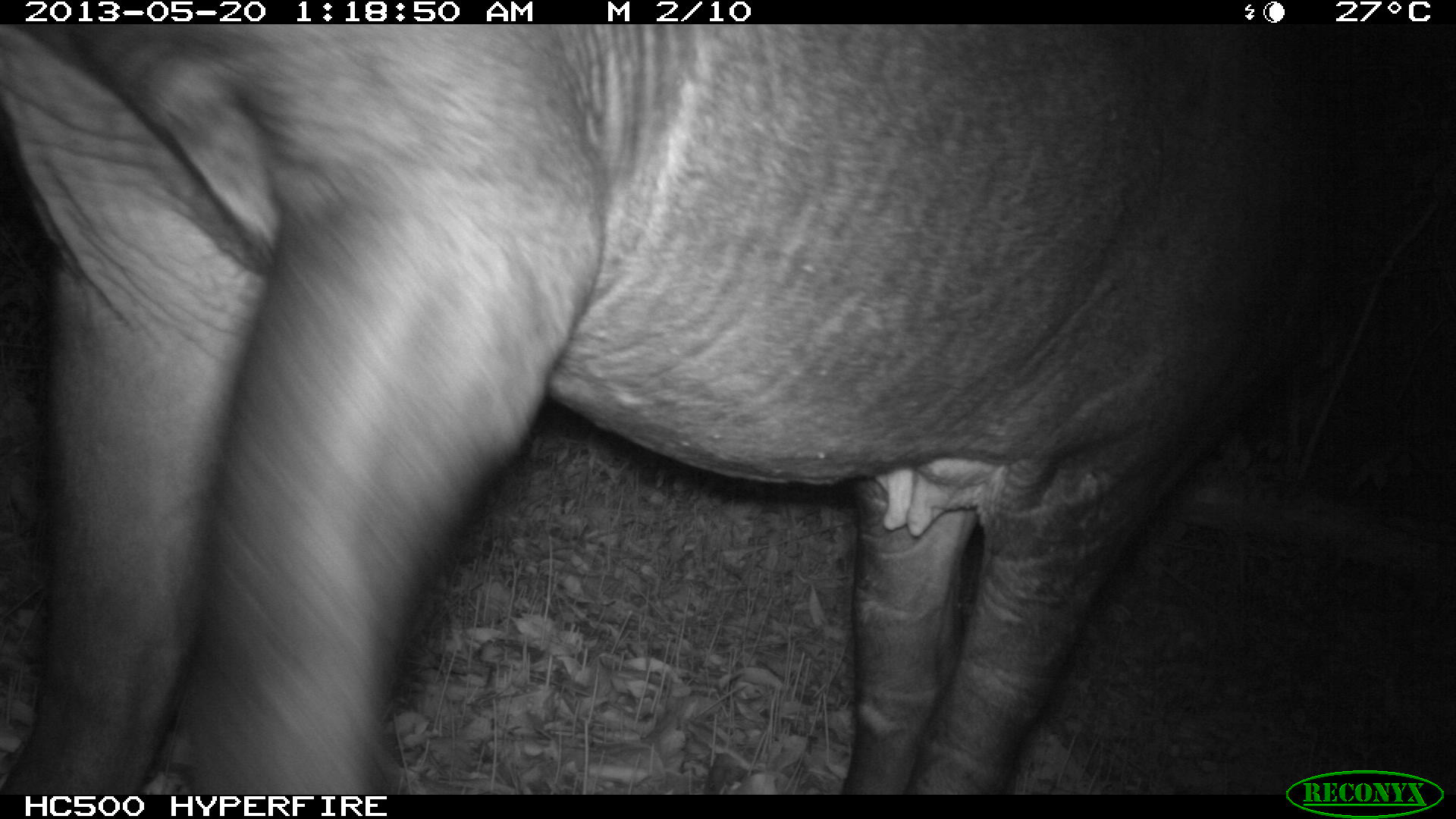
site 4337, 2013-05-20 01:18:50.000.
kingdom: Animalia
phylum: Chordata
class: Mammalia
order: Perissodactyla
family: Tapiridae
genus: Tapirus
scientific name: Tapirus bairdii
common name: baird's tapir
Tapirus bairdii (baird's tapir), count 1, sex female.